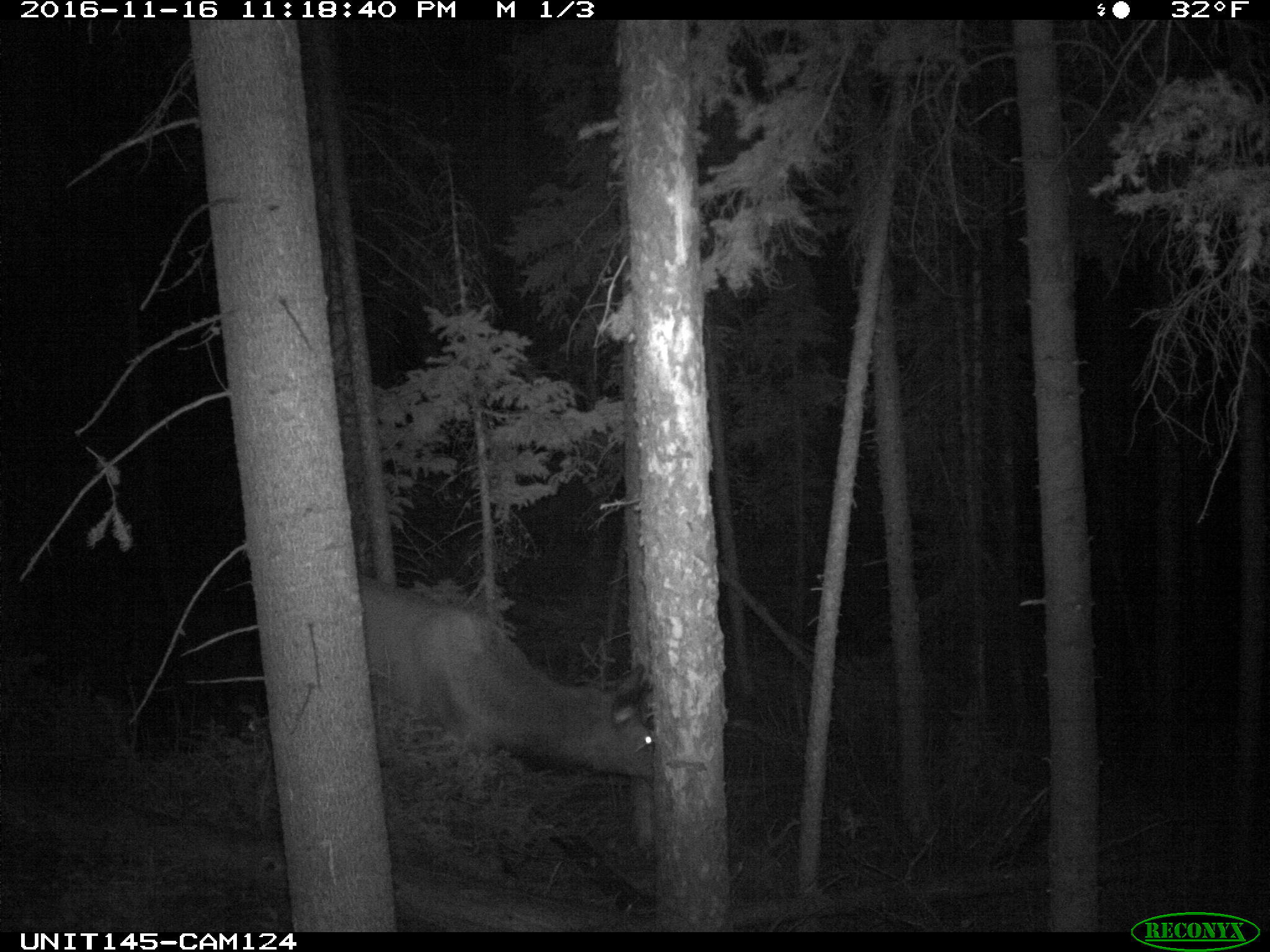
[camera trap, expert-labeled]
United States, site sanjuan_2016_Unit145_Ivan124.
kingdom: Animalia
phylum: Chordata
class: Mammalia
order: Artiodactyla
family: Cervidae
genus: Cervus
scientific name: Cervus elaphus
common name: red deer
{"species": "Cervus elaphus (red deer)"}